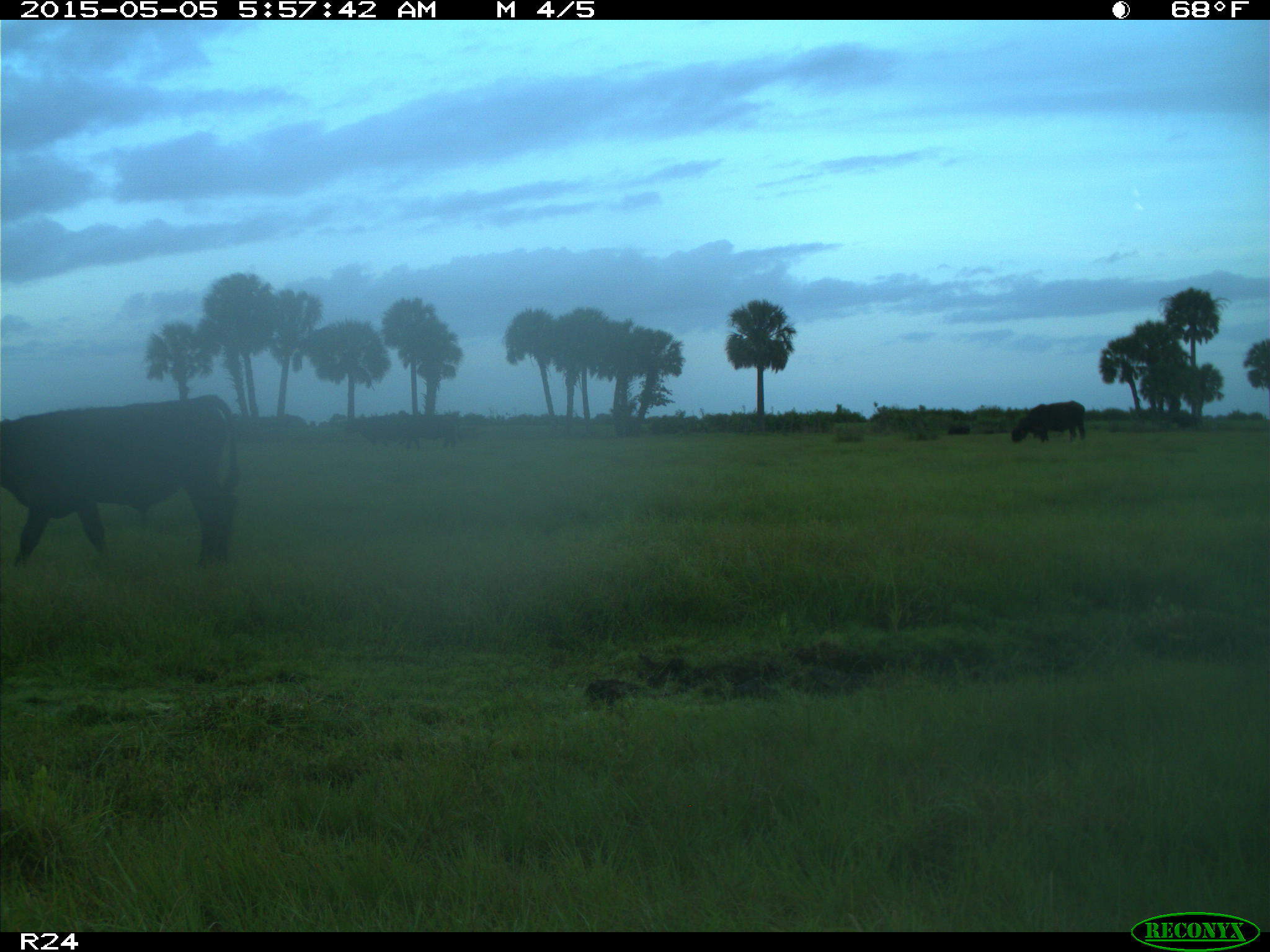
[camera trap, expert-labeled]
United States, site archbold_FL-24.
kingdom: Animalia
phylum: Chordata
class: Mammalia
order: Artiodactyla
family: Bovidae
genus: Bos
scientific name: Bos taurus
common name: domestic cow